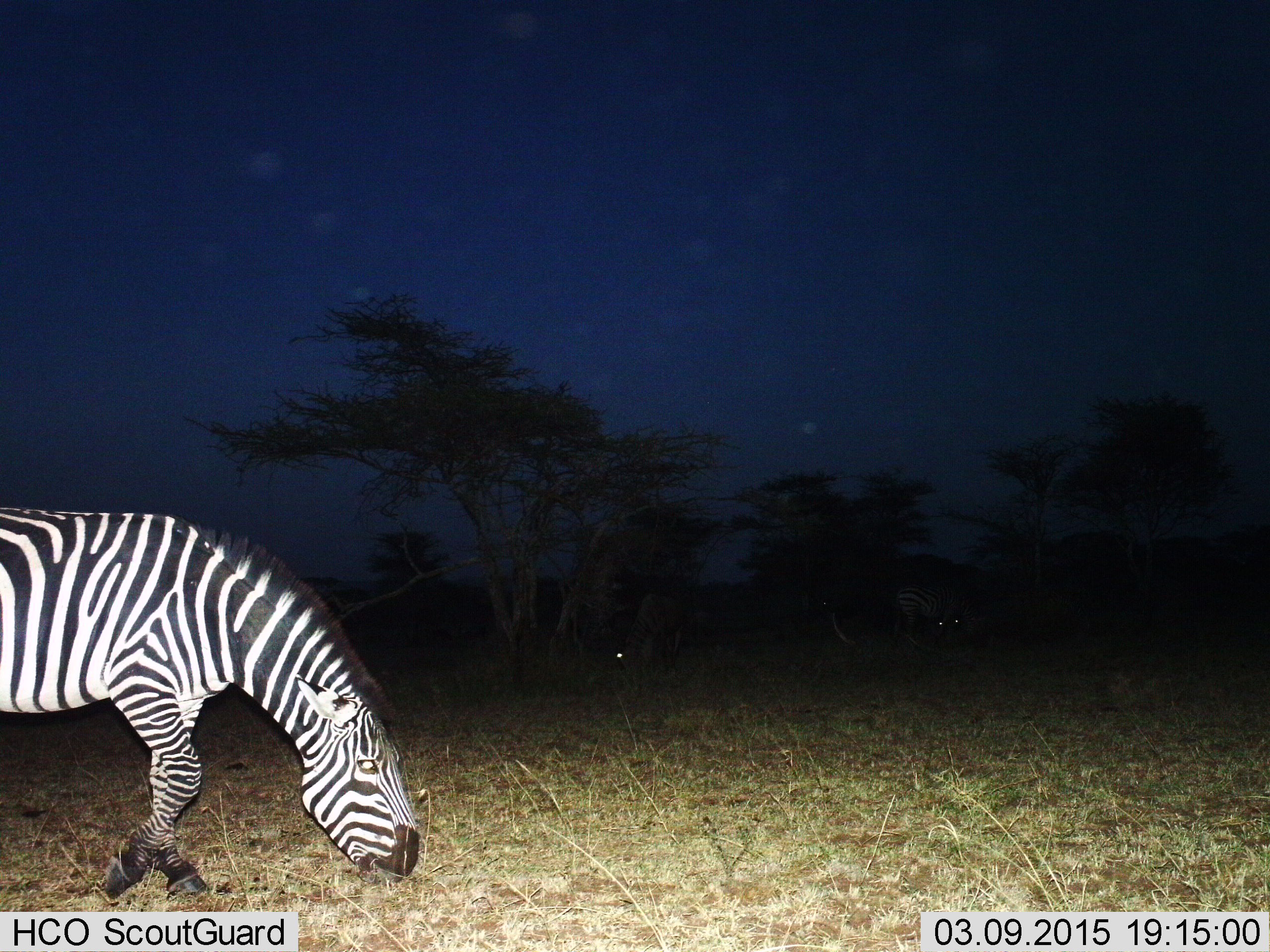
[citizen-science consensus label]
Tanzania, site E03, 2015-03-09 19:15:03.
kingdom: Animalia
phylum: Chordata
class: Mammalia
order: Perissodactyla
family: Equidae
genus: Equus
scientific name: Equus quagga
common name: plains zebra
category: zebra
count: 1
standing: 17%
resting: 0%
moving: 8%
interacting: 0%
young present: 0%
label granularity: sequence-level